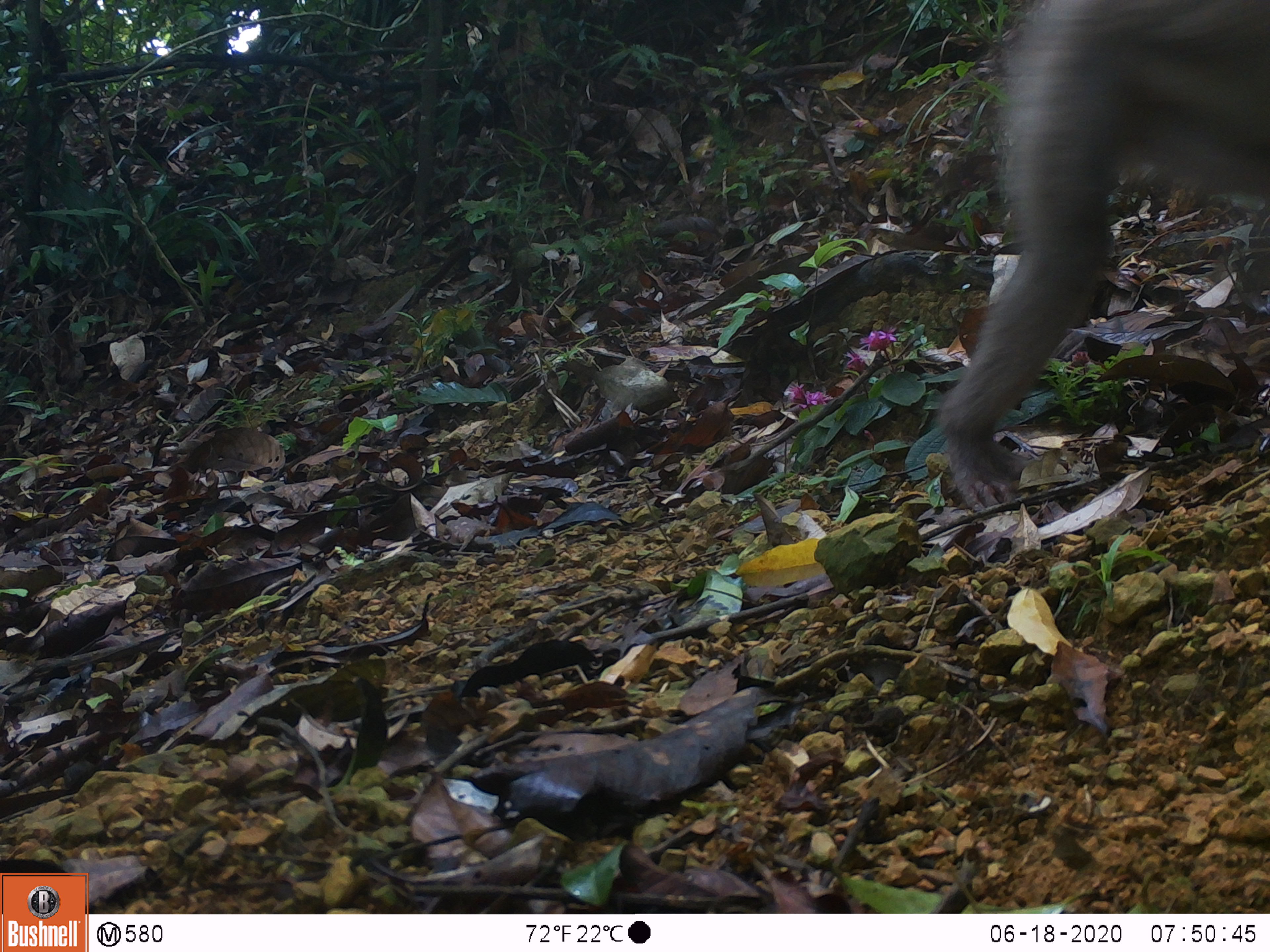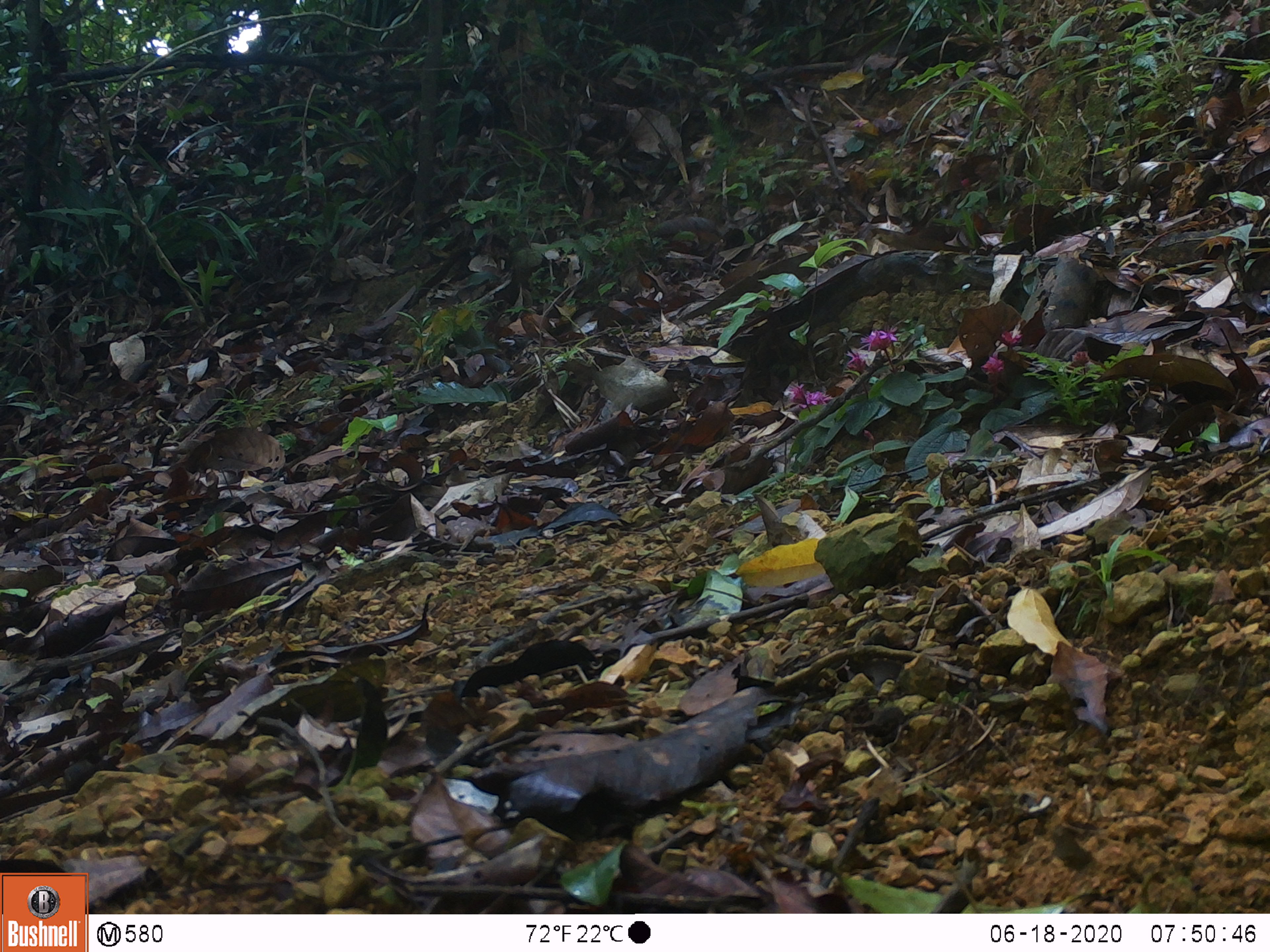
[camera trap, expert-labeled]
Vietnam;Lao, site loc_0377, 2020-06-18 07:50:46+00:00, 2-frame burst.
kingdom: Animalia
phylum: Chordata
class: Mammalia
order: Primates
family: Cercopithecidae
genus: Macaca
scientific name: Macaca nemestrina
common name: pig-tailed macaque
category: pig tailed macaque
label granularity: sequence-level